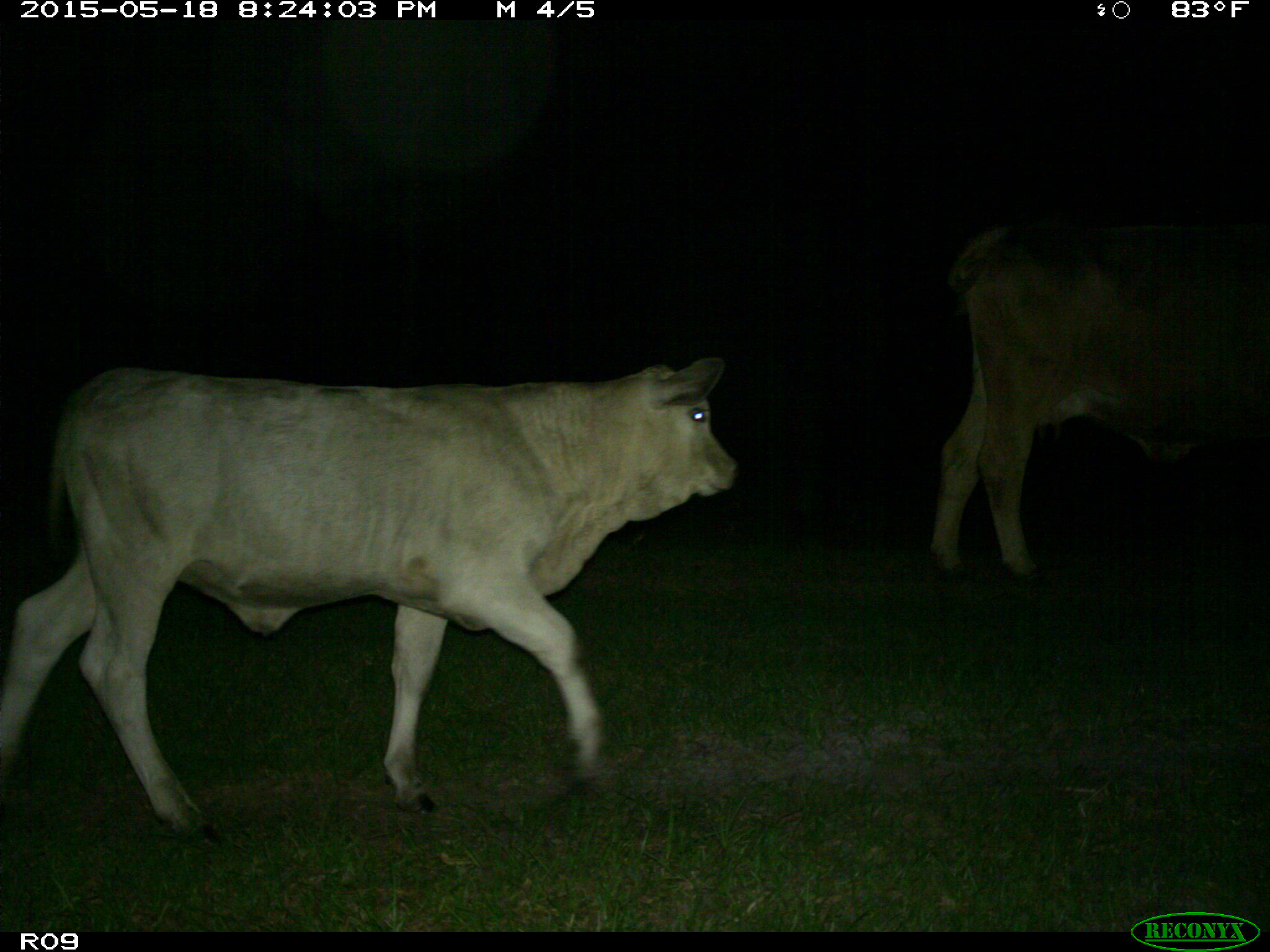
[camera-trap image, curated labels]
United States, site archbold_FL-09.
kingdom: Animalia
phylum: Chordata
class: Mammalia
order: Artiodactyla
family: Bovidae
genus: Bos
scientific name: Bos taurus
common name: domestic cow